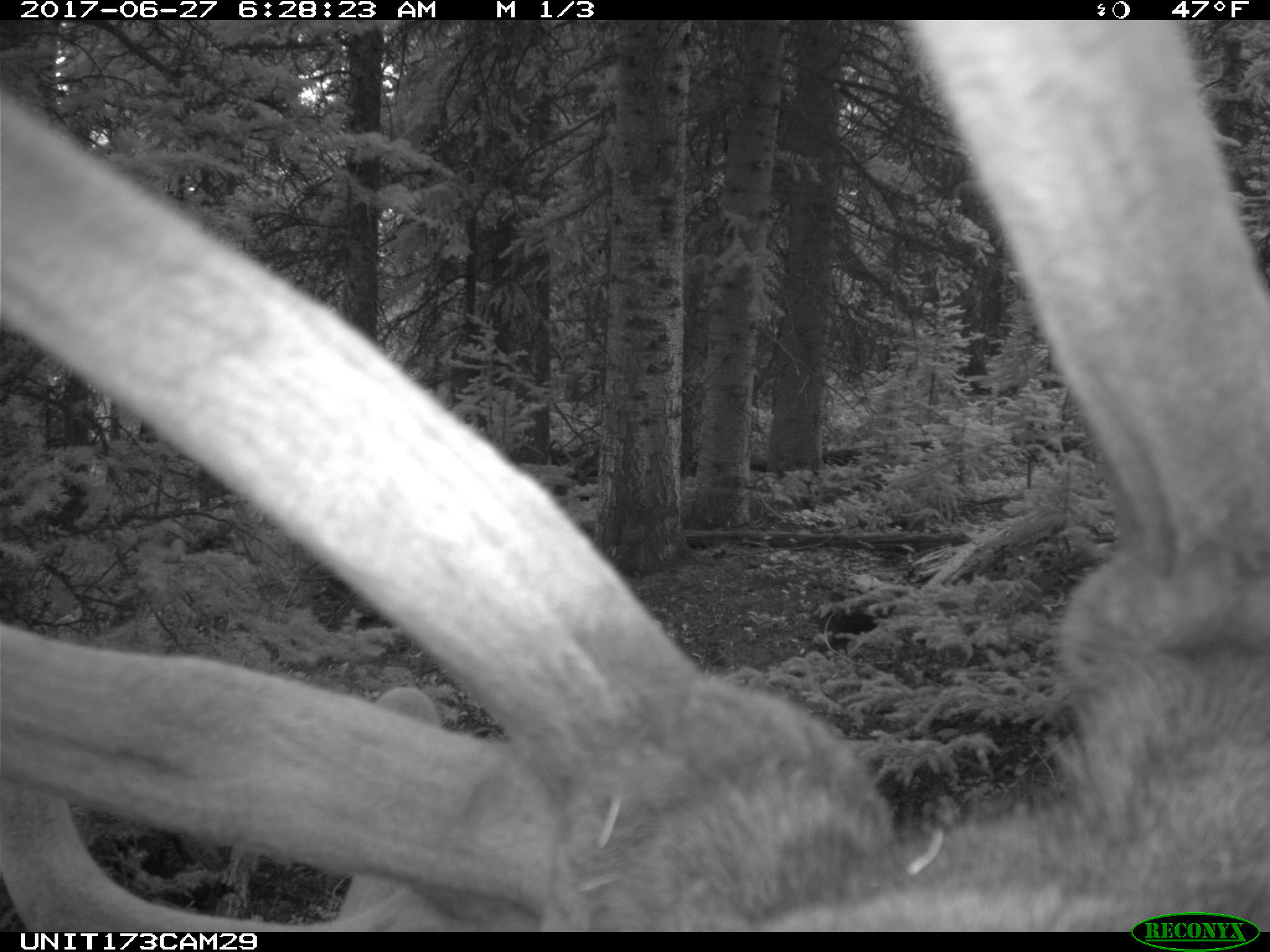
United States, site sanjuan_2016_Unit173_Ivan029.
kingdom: Animalia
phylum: Chordata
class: Mammalia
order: Artiodactyla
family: Cervidae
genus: Cervus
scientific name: Cervus elaphus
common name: red deer